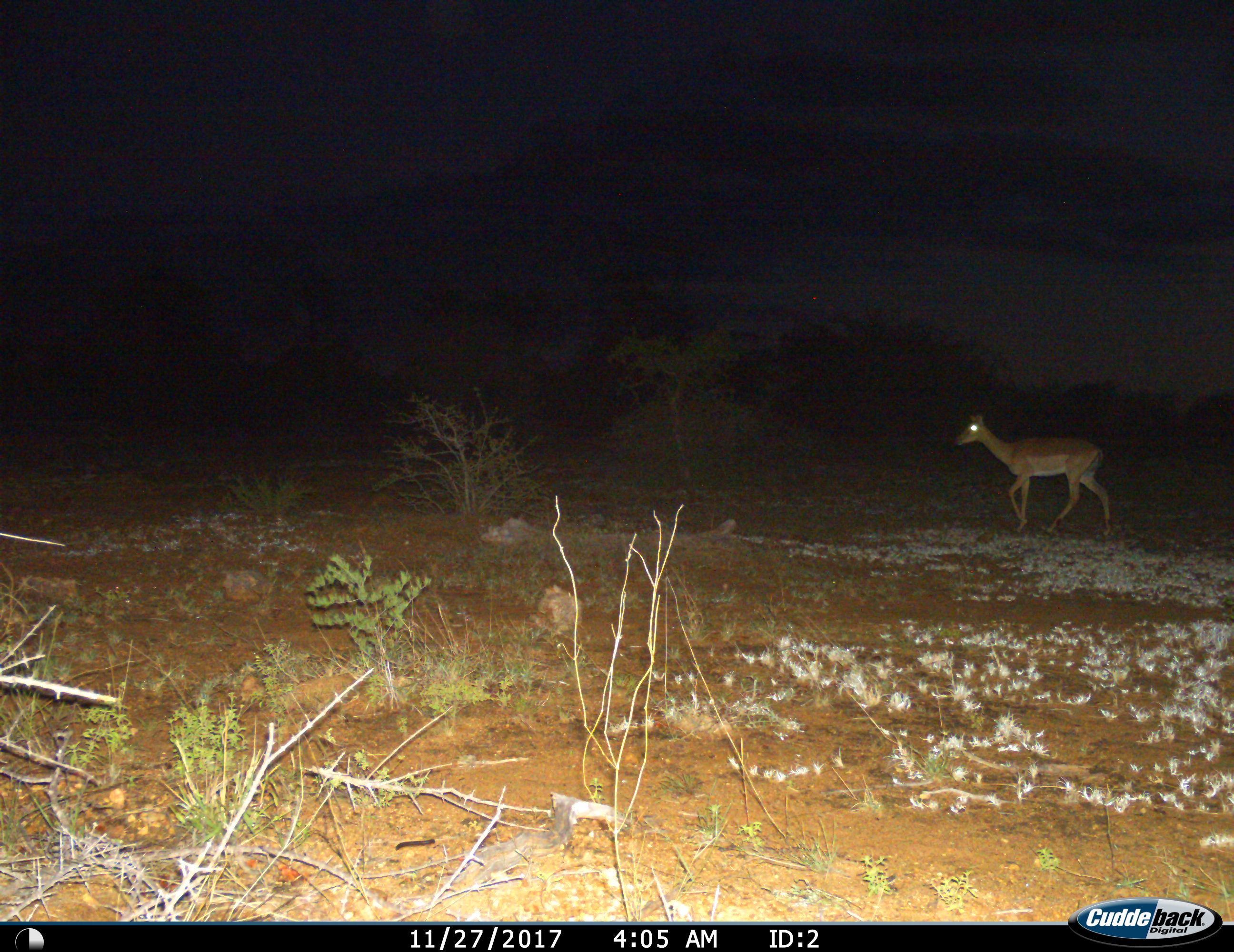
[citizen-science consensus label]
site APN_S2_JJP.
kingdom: Animalia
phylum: Chordata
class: Mammalia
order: Artiodactyla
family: Bovidae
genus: Aepyceros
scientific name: Aepyceros melampus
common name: impala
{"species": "impala (Aepyceros melampus)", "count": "1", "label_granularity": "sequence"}